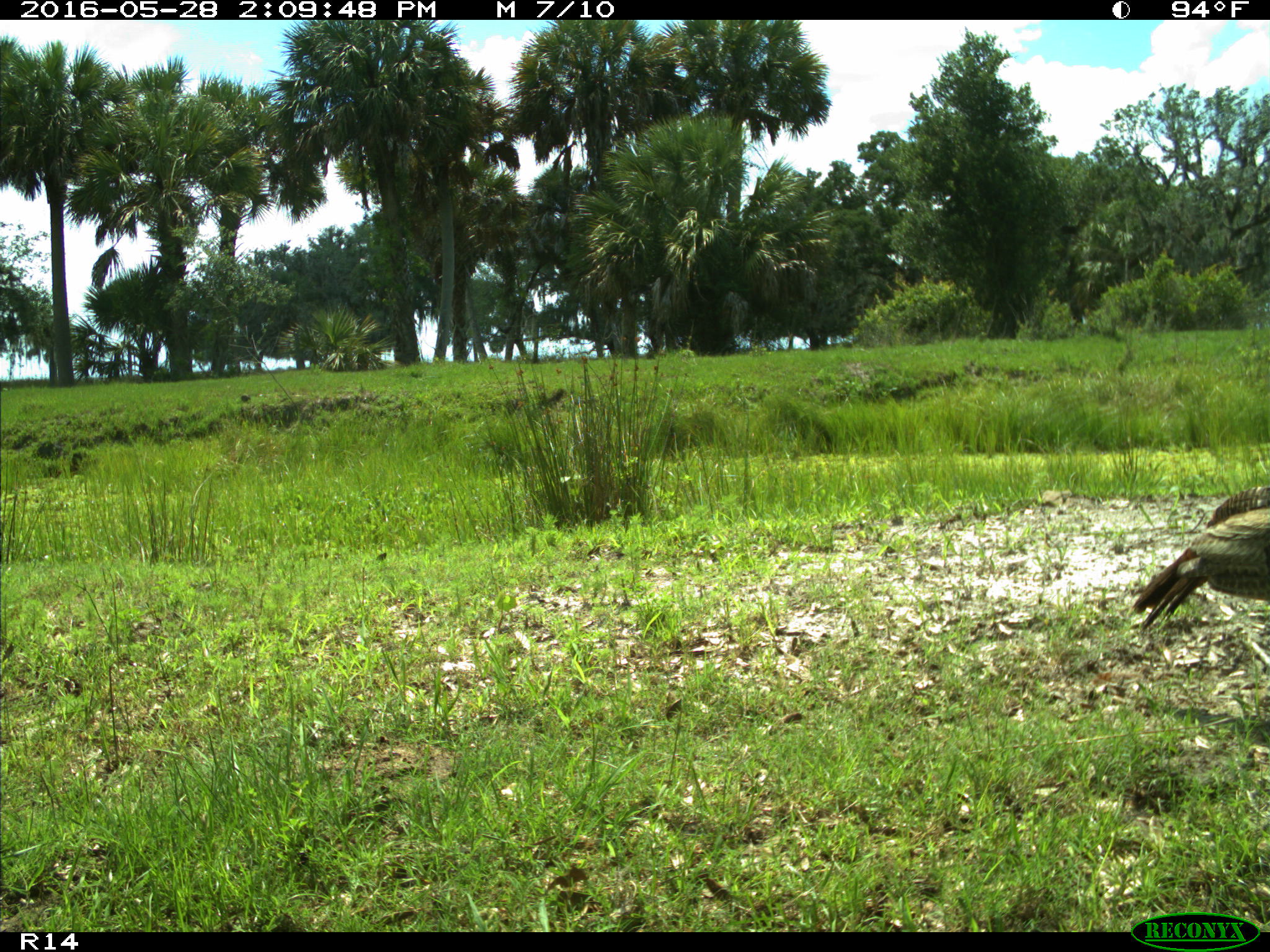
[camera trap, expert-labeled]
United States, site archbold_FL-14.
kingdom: Animalia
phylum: Chordata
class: Aves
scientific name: Aves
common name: birds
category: unidentified bird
Unidentified bird (birds) (Aves).